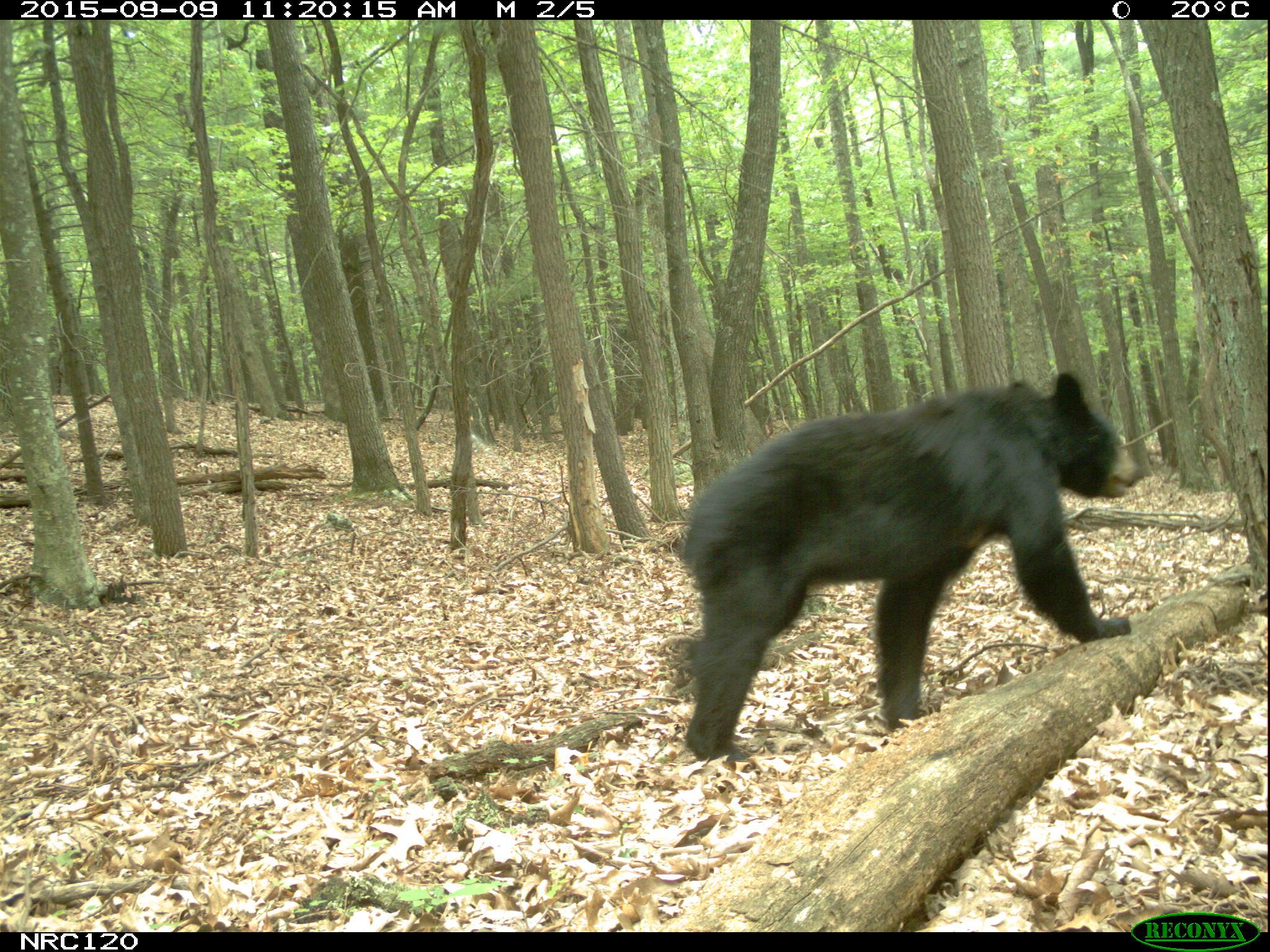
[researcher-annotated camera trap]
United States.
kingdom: Animalia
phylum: Chordata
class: Mammalia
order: Carnivora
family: Ursidae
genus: Ursus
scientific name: Ursus americanus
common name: american black bear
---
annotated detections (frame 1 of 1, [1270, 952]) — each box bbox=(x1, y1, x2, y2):
American Black Bear: bbox=(670, 366, 1144, 769)